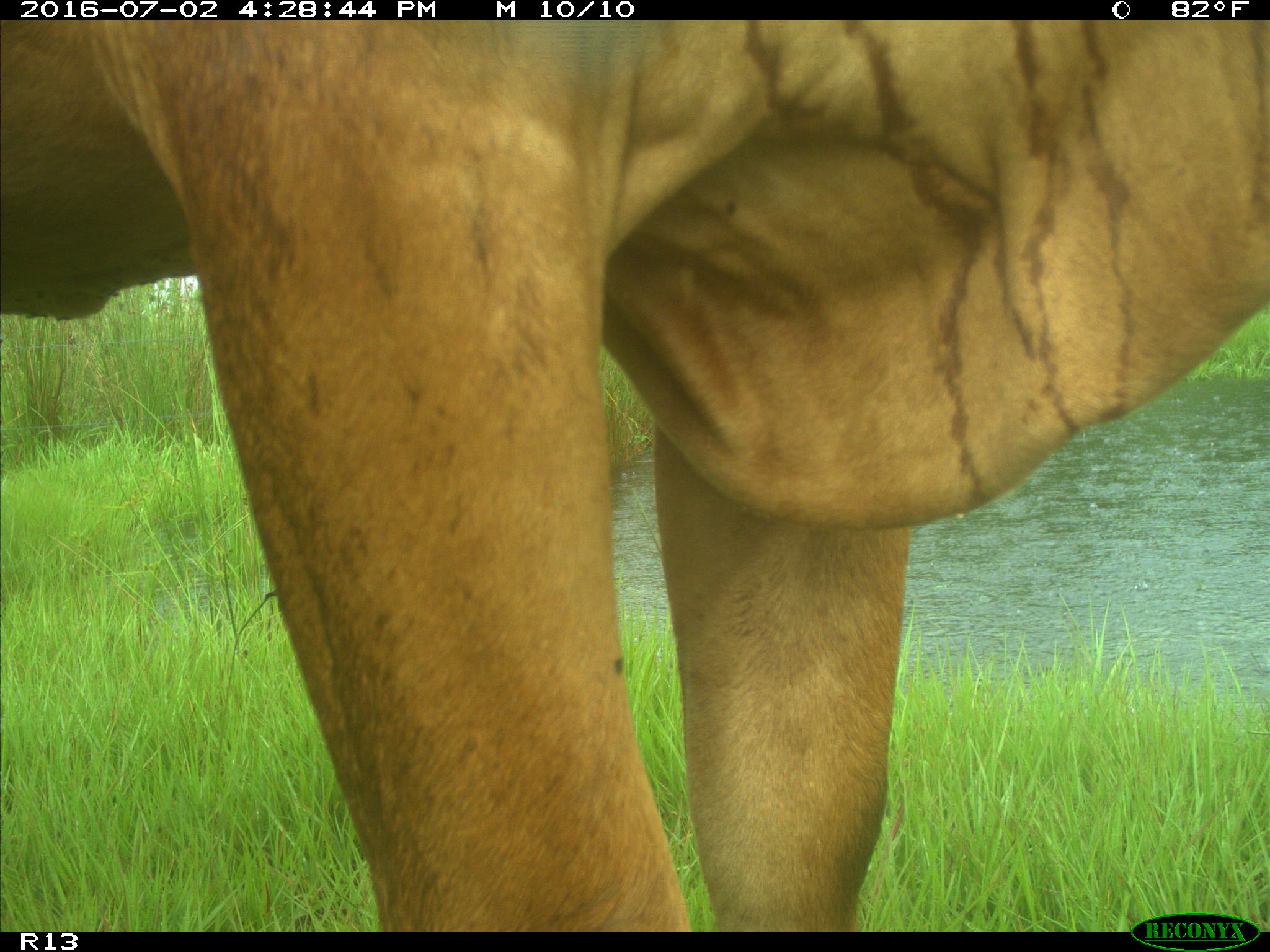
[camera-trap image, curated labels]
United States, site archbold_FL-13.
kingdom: Animalia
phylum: Chordata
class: Mammalia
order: Artiodactyla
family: Bovidae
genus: Bos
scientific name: Bos taurus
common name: domestic cow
Bos taurus (domestic cow).